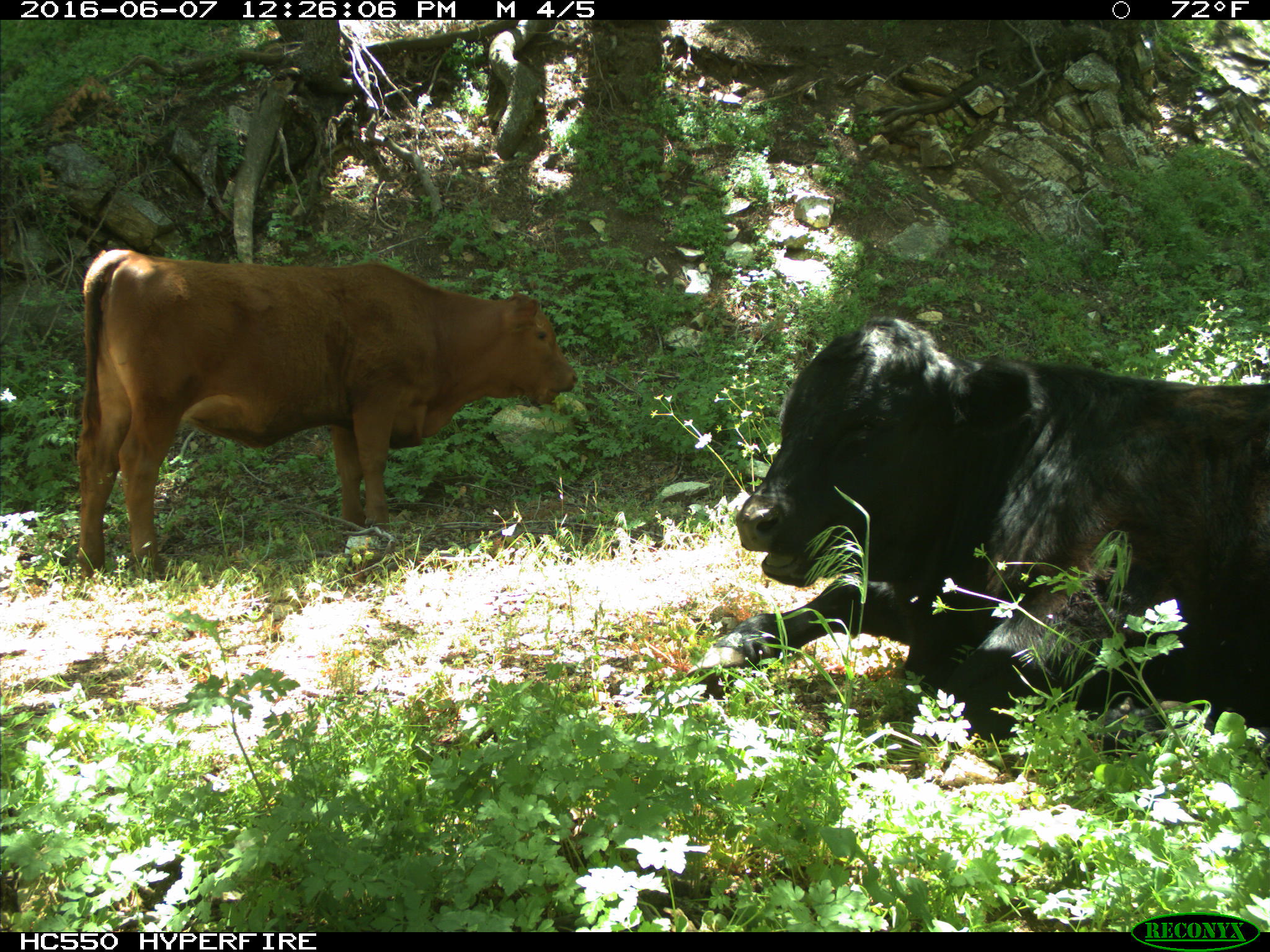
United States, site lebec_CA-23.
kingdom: Animalia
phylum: Chordata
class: Mammalia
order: Artiodactyla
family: Bovidae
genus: Bos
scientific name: Bos taurus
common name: domestic cow